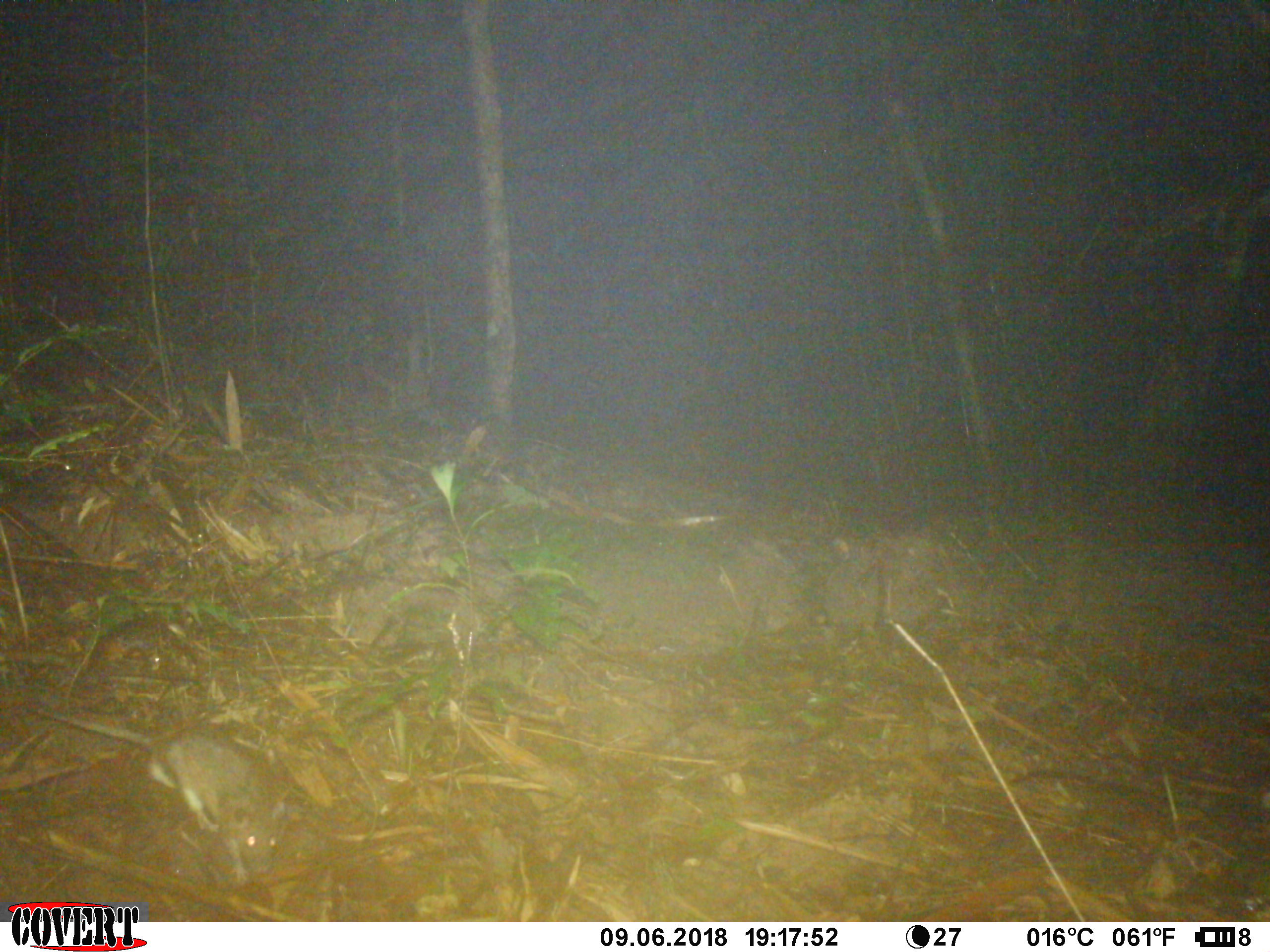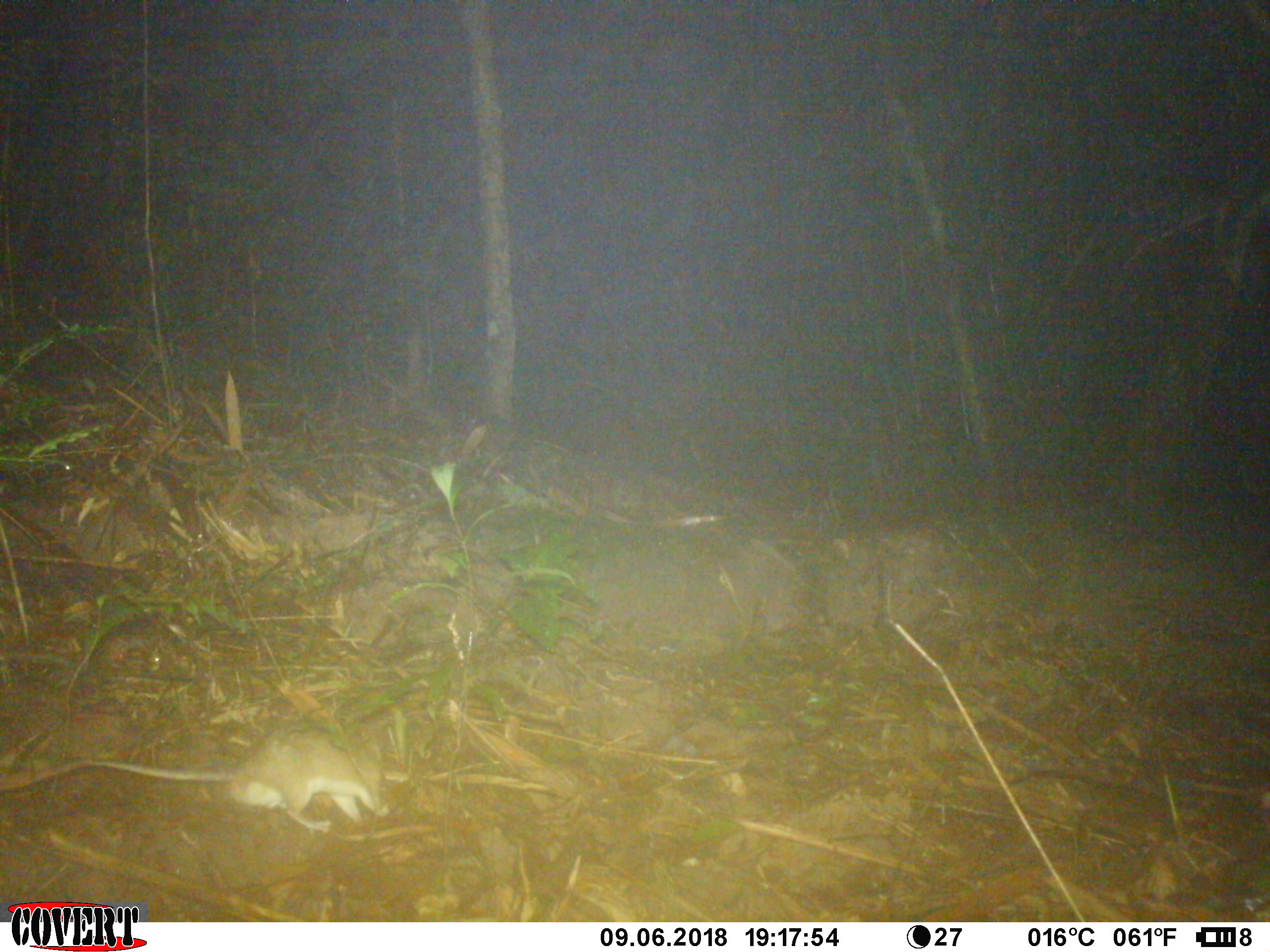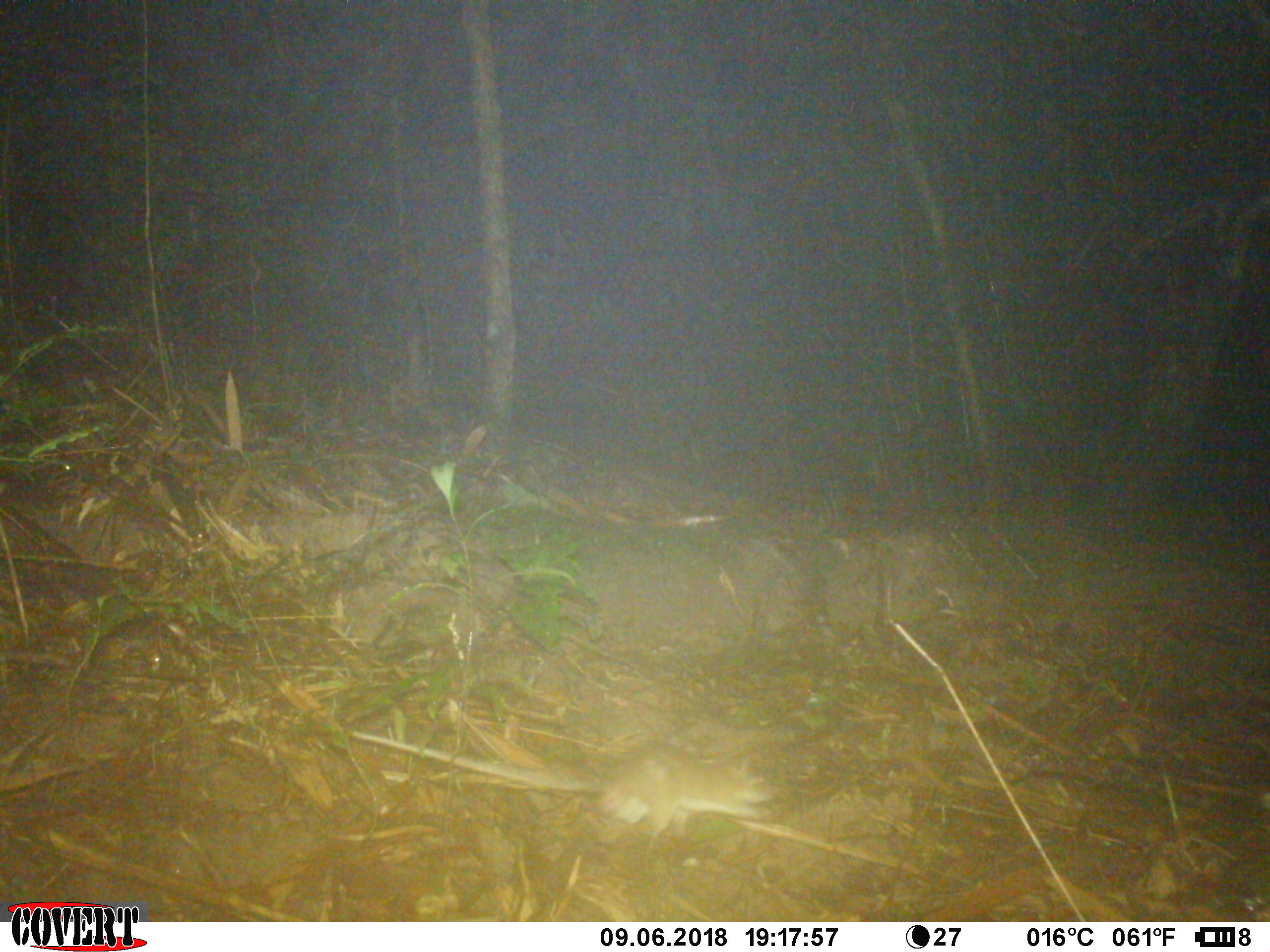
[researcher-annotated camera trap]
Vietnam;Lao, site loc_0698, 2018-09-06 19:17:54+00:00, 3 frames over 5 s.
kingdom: Animalia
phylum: Chordata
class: Mammalia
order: Rodentia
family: Muridae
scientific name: Muridae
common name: old-world mice and rats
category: unidentified murid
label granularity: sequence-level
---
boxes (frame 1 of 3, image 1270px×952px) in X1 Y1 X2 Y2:
unidentified murid: 24 700 288 883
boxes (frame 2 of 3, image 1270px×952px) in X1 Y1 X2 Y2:
unidentified murid: 64 724 389 832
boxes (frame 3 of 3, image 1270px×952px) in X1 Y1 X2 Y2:
unidentified murid: 351 729 776 838